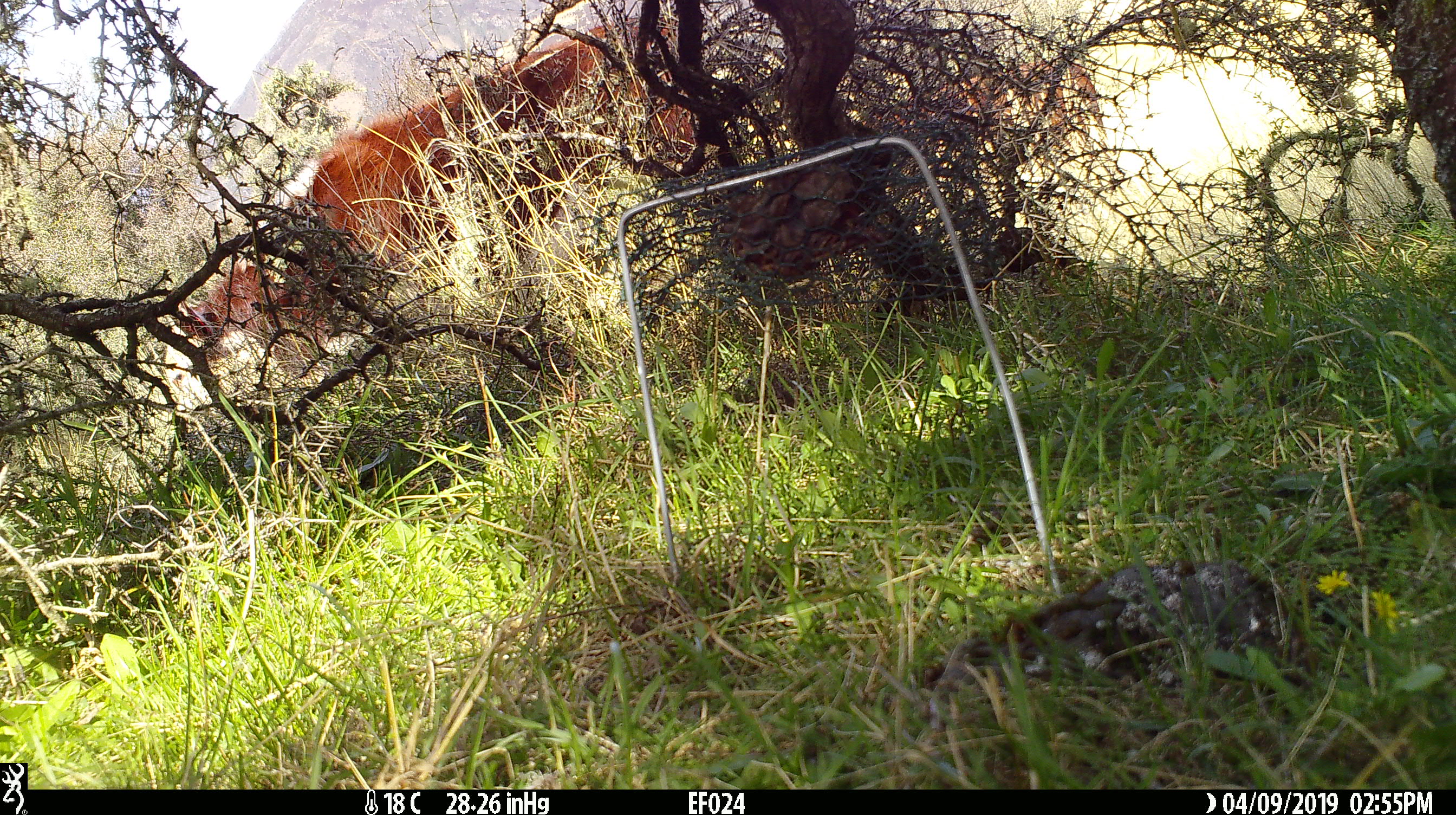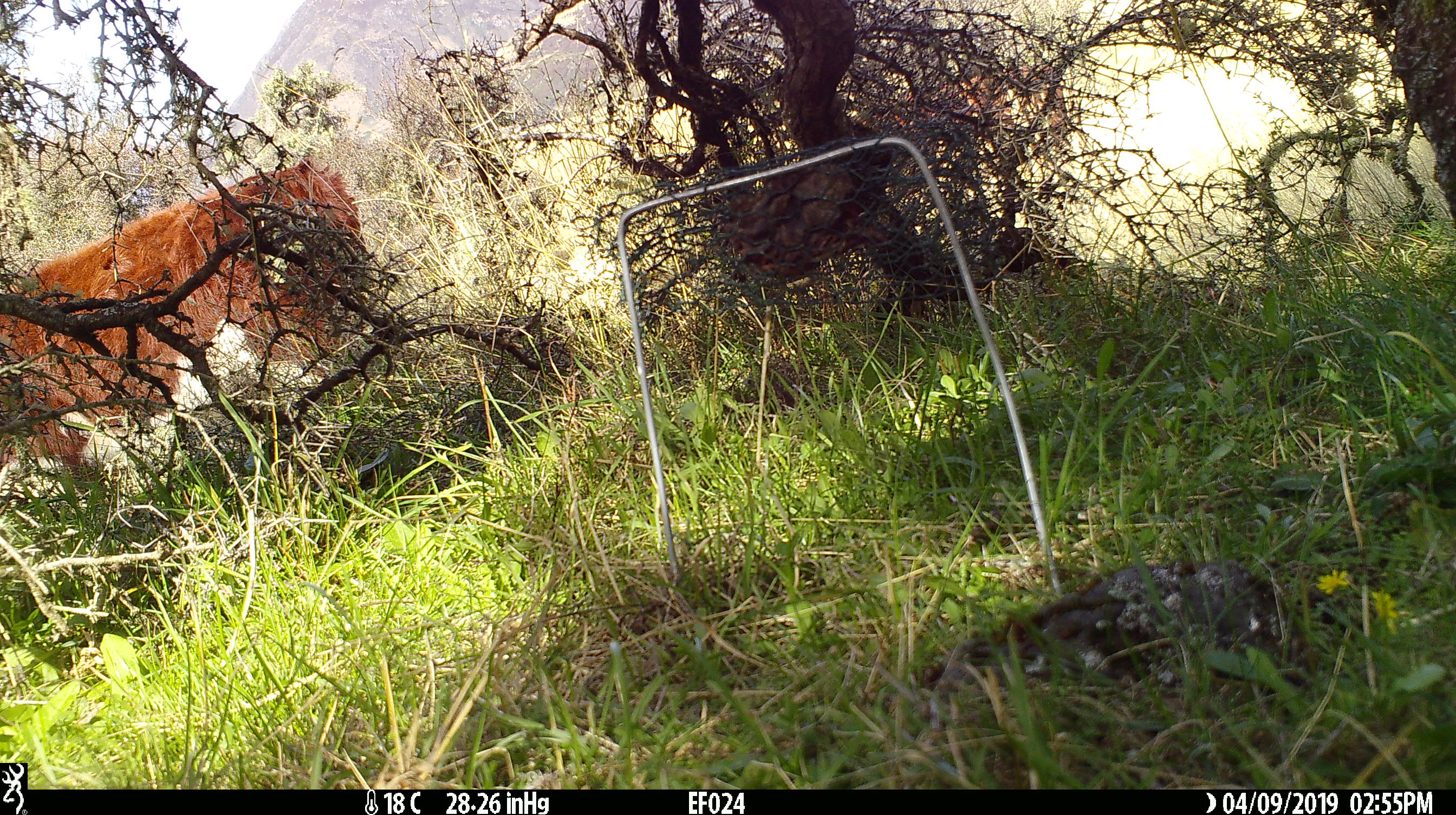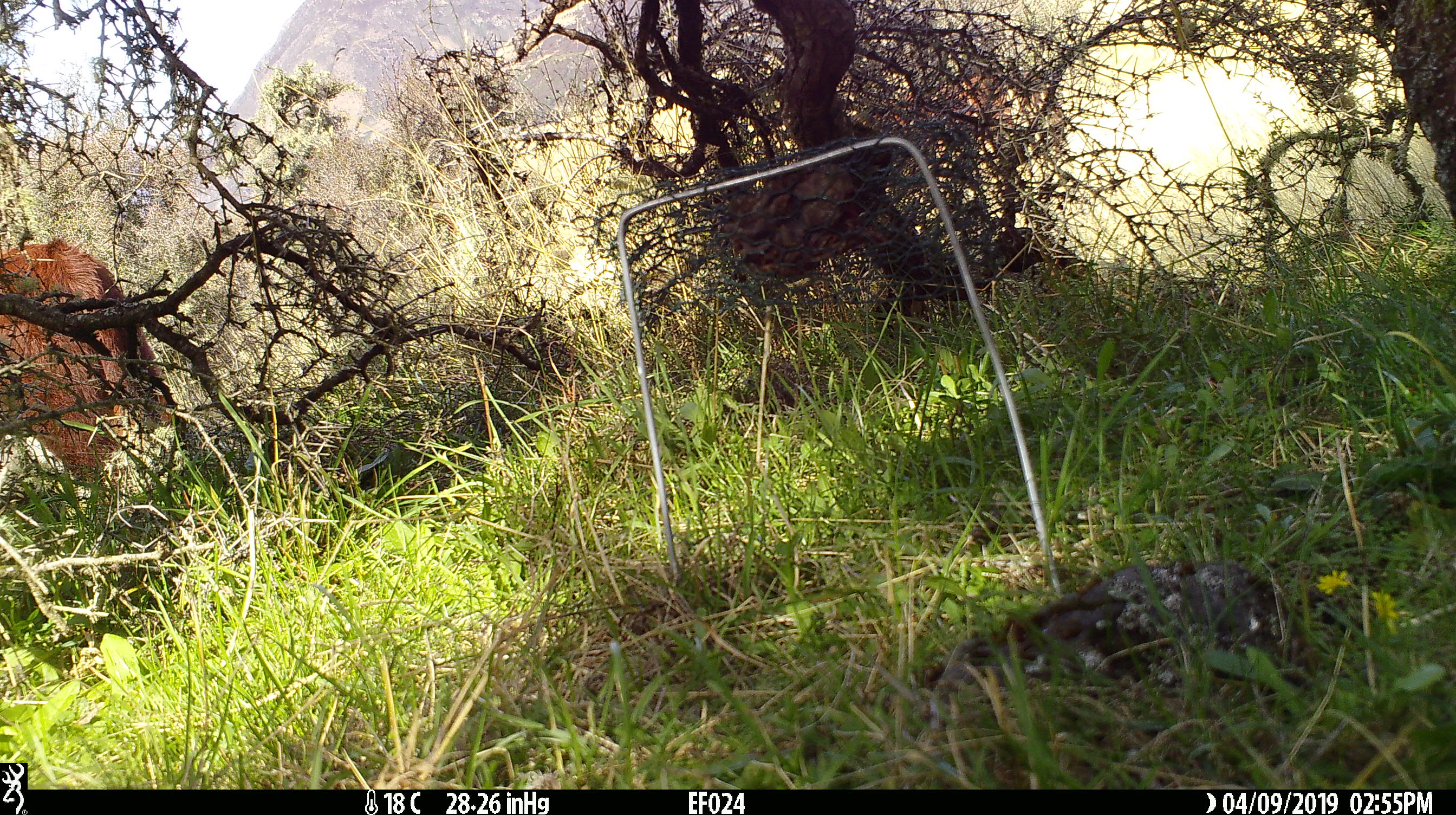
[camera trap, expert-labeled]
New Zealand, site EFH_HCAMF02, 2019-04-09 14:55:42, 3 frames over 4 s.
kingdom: Animalia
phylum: Chordata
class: Mammalia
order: Artiodactyla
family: Bovidae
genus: Bos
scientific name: Bos taurus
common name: domestic cow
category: cow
Cow (domestic cow) (Bos taurus).